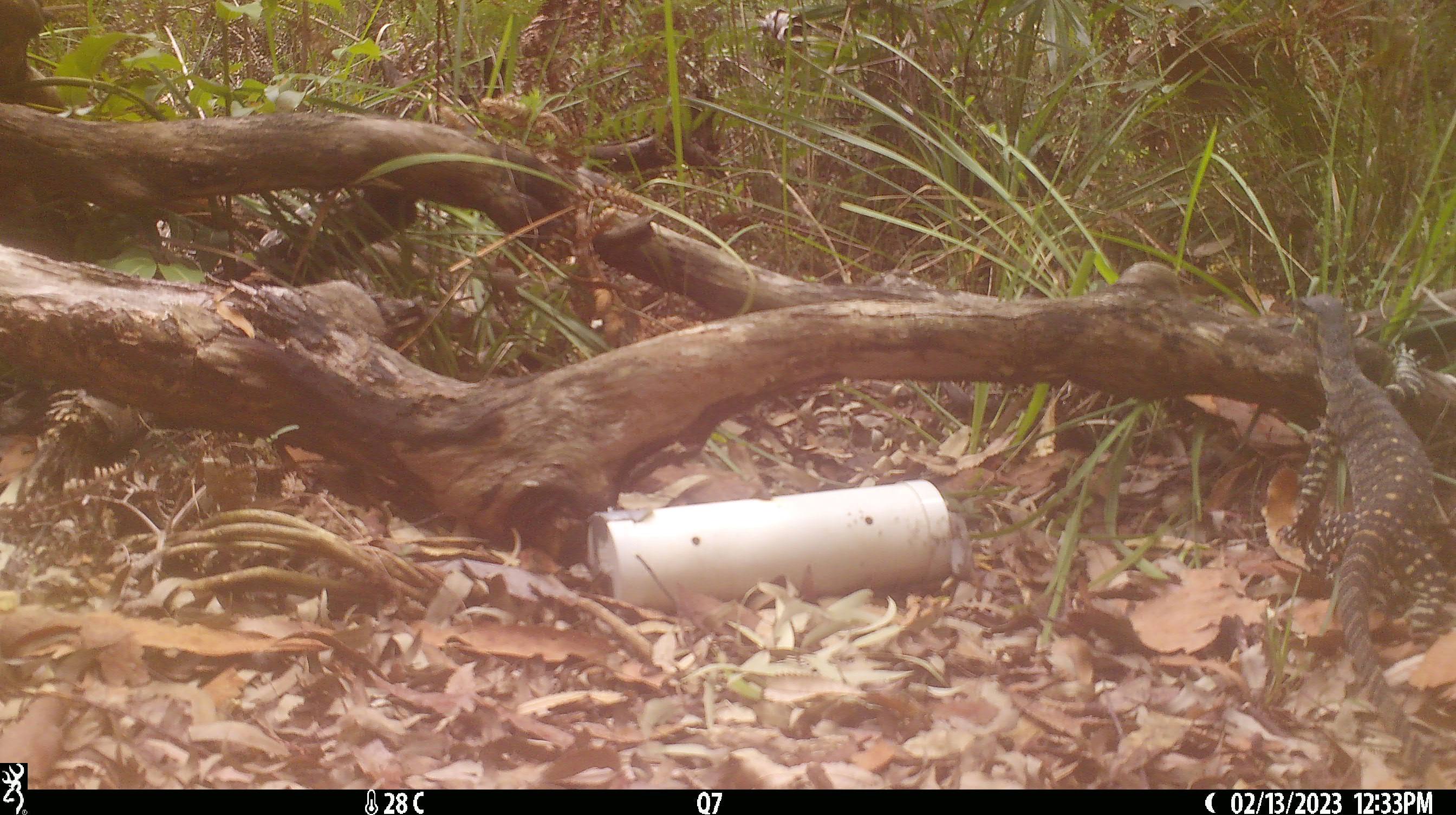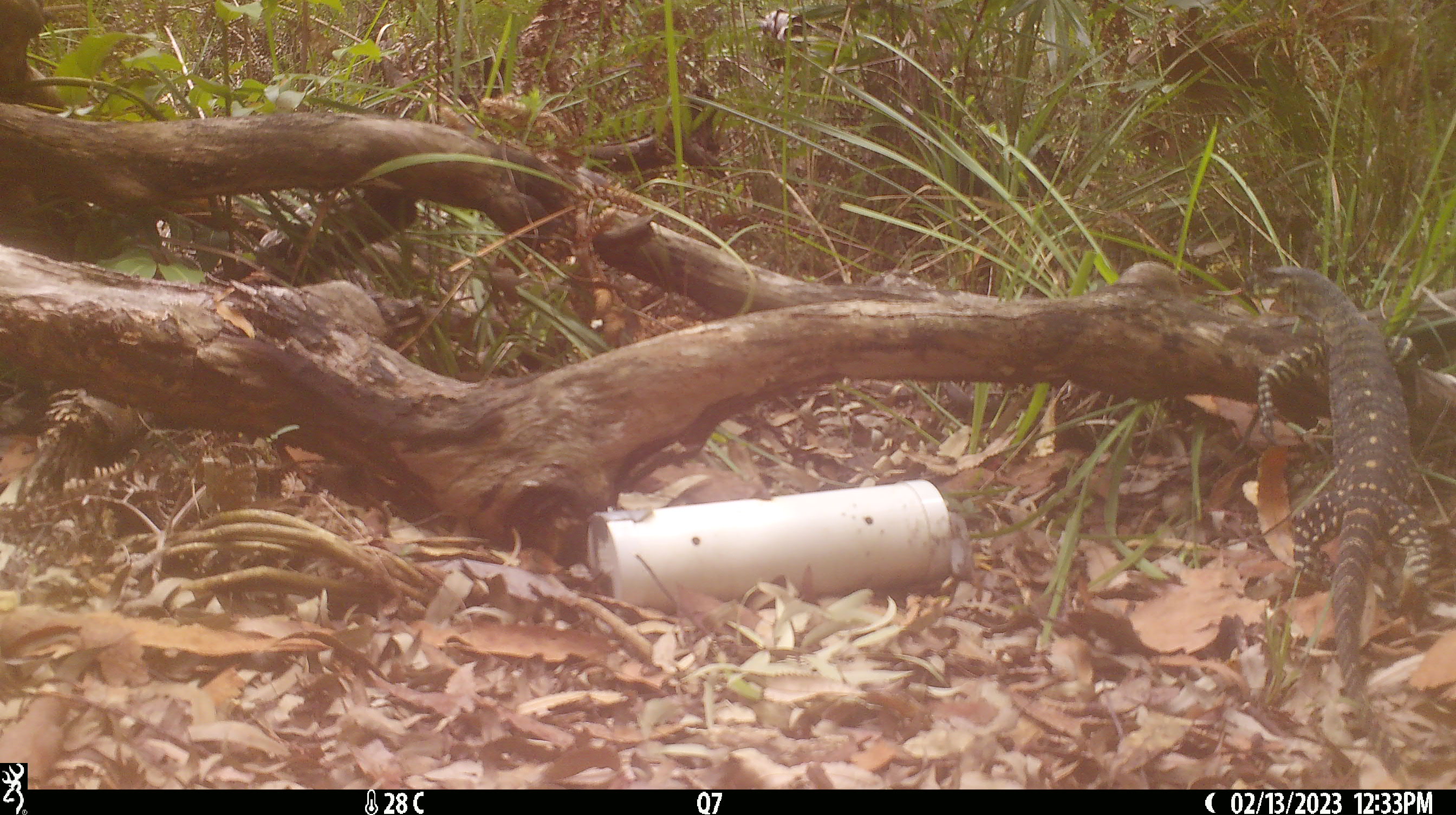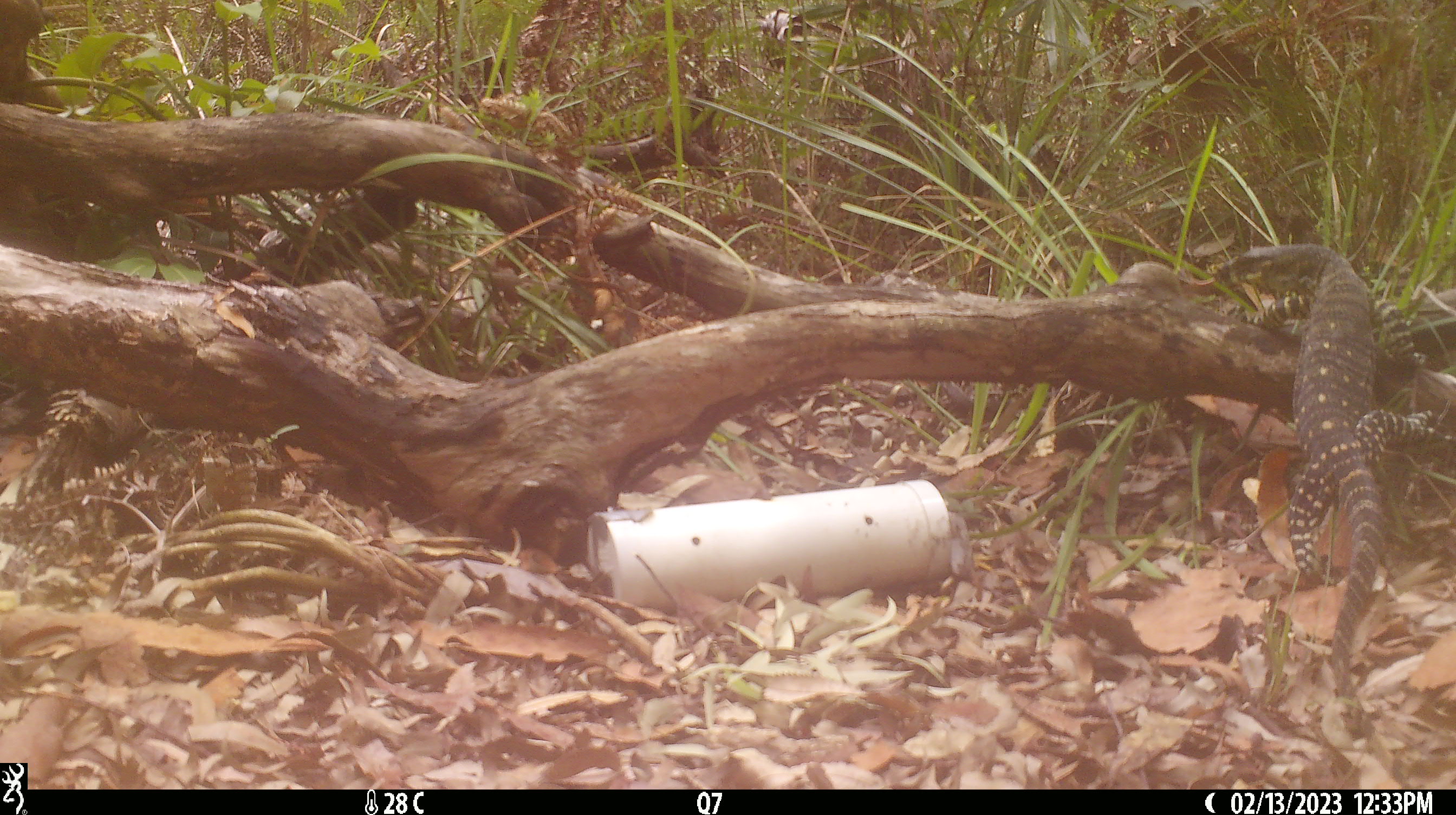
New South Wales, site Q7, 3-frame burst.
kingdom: Animalia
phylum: Chordata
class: Reptilia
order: Squamata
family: Varanidae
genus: Varanus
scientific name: Varanus varius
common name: lace monitor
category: goanna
Goanna (lace monitor) (Varanus varius).